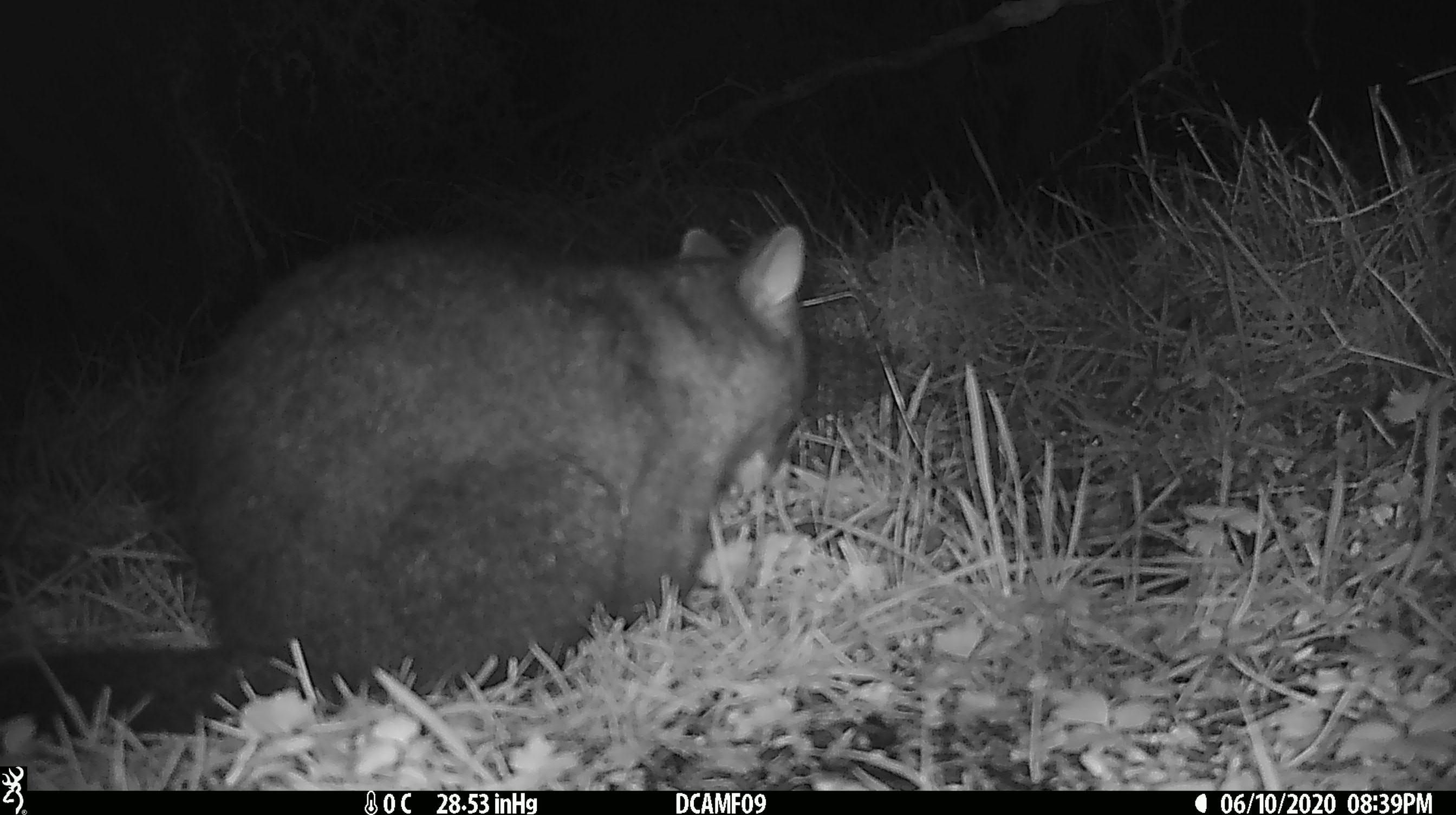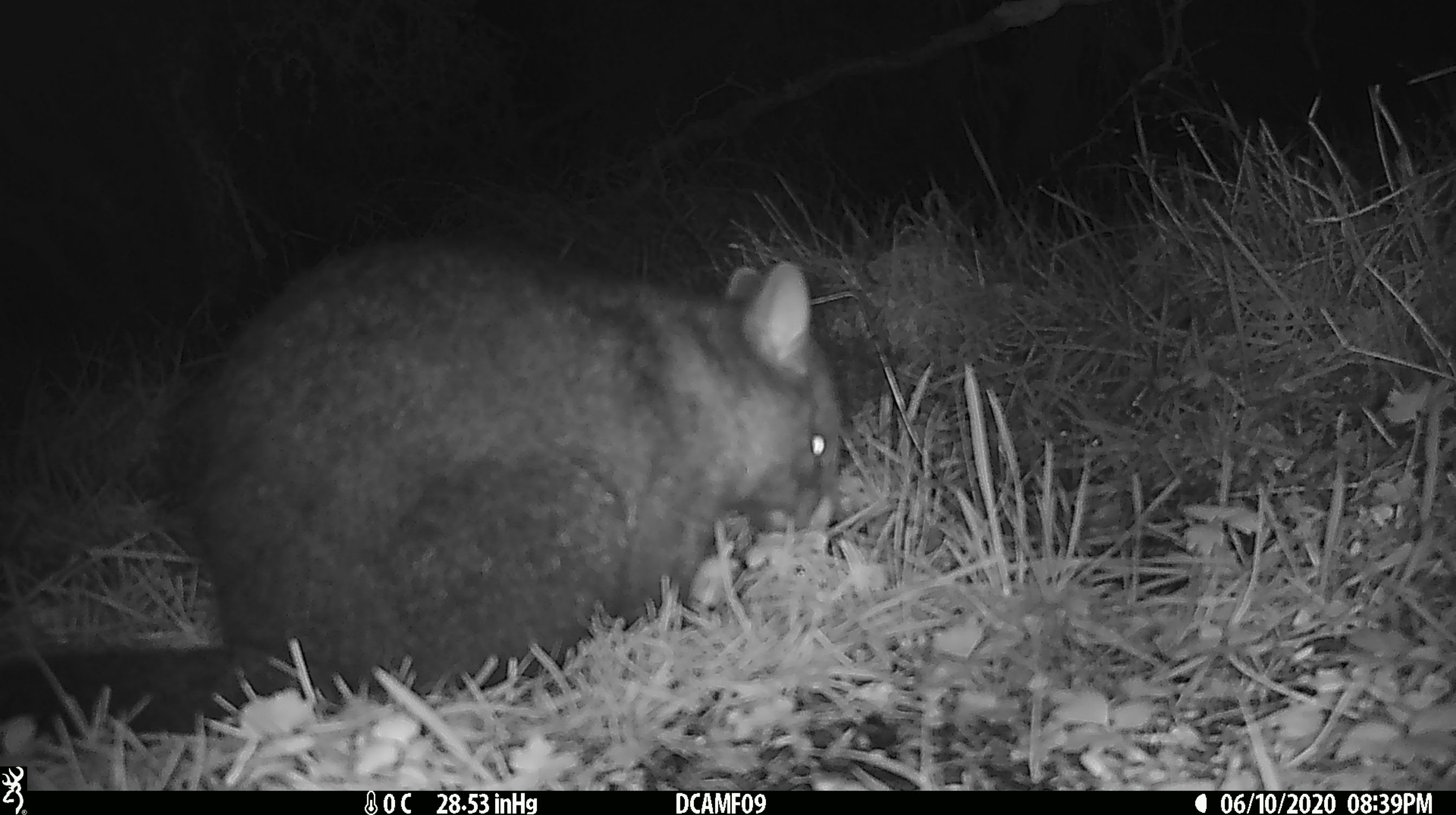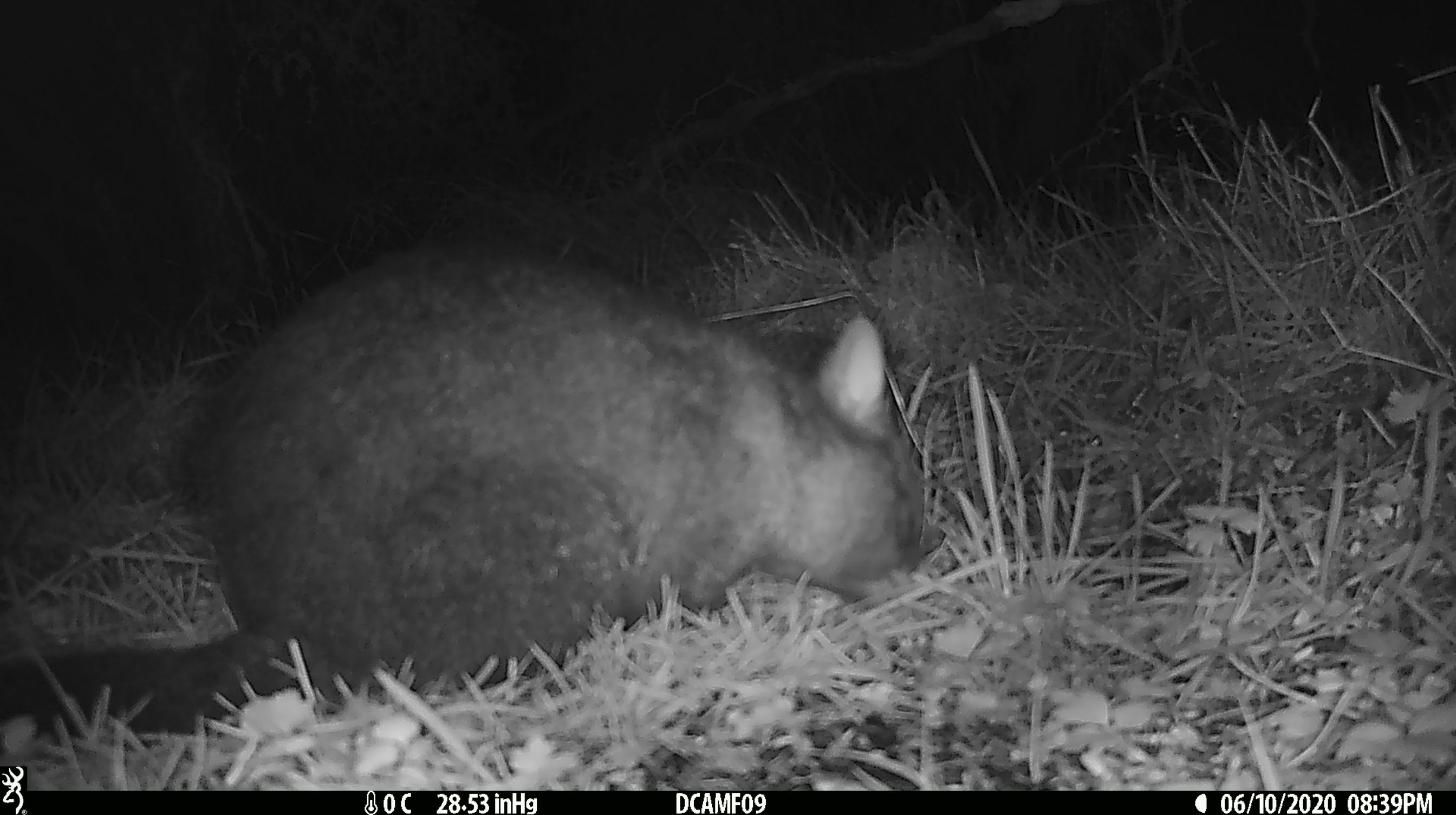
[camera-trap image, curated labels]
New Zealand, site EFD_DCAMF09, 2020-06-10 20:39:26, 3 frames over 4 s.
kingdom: Animalia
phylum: Chordata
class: Mammalia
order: Diprotodontia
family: Phalangeridae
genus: Trichosurus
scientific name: Trichosurus vulpecula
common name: common brushtail possum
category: possum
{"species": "possum (common brushtail possum) (Trichosurus vulpecula)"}